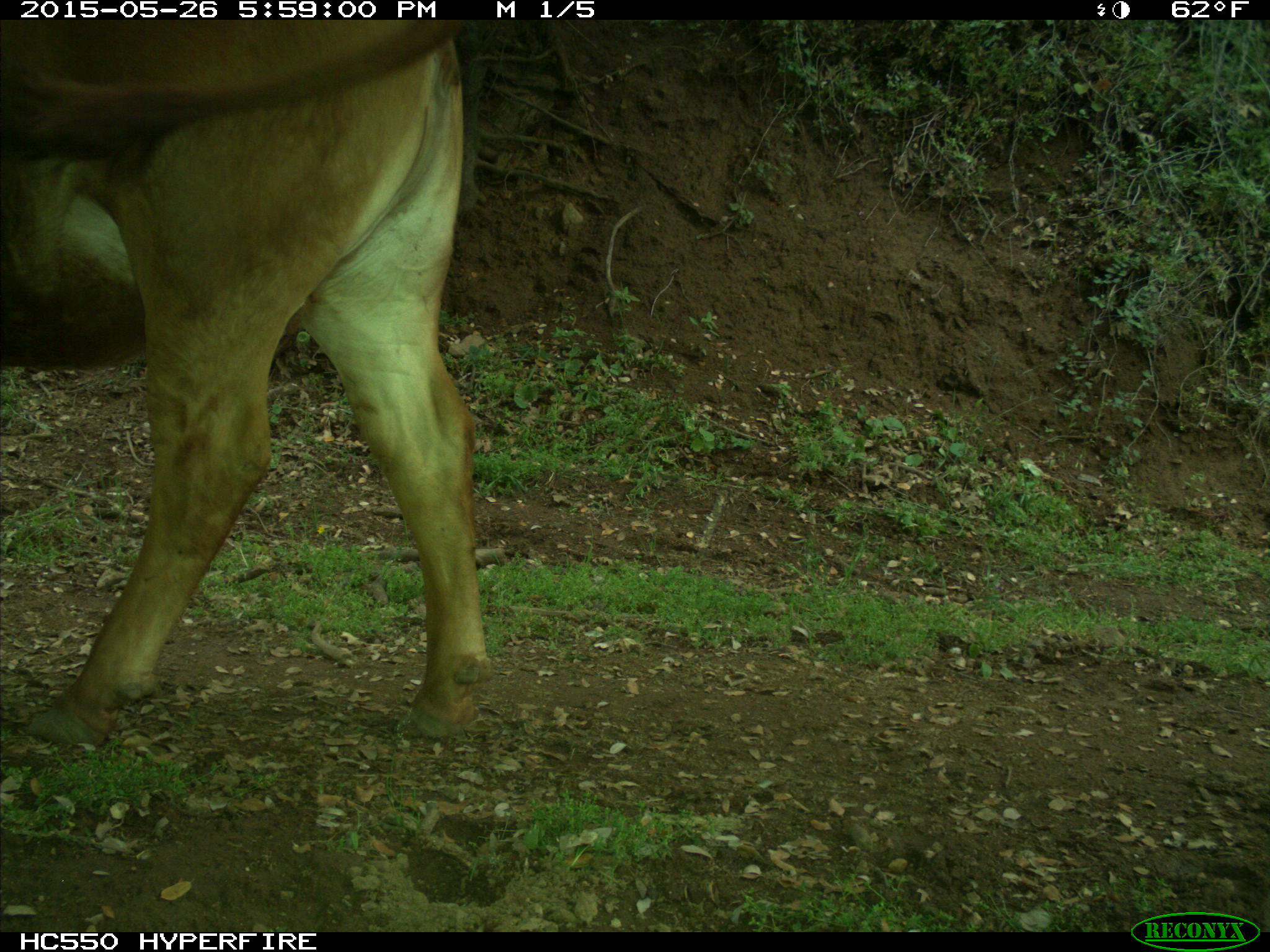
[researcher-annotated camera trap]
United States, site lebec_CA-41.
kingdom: Animalia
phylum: Chordata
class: Mammalia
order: Artiodactyla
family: Bovidae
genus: Bos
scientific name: Bos taurus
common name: domestic cow